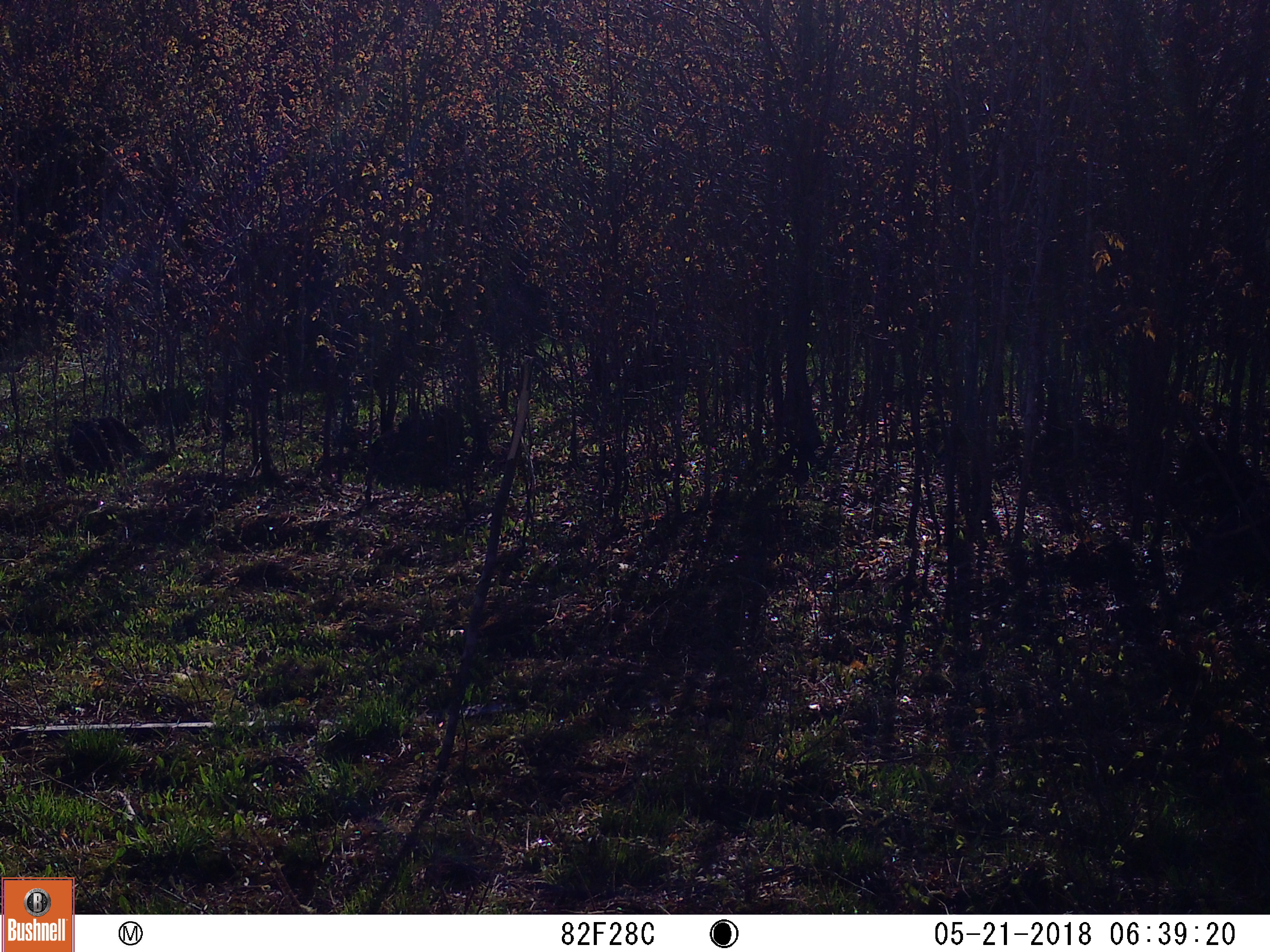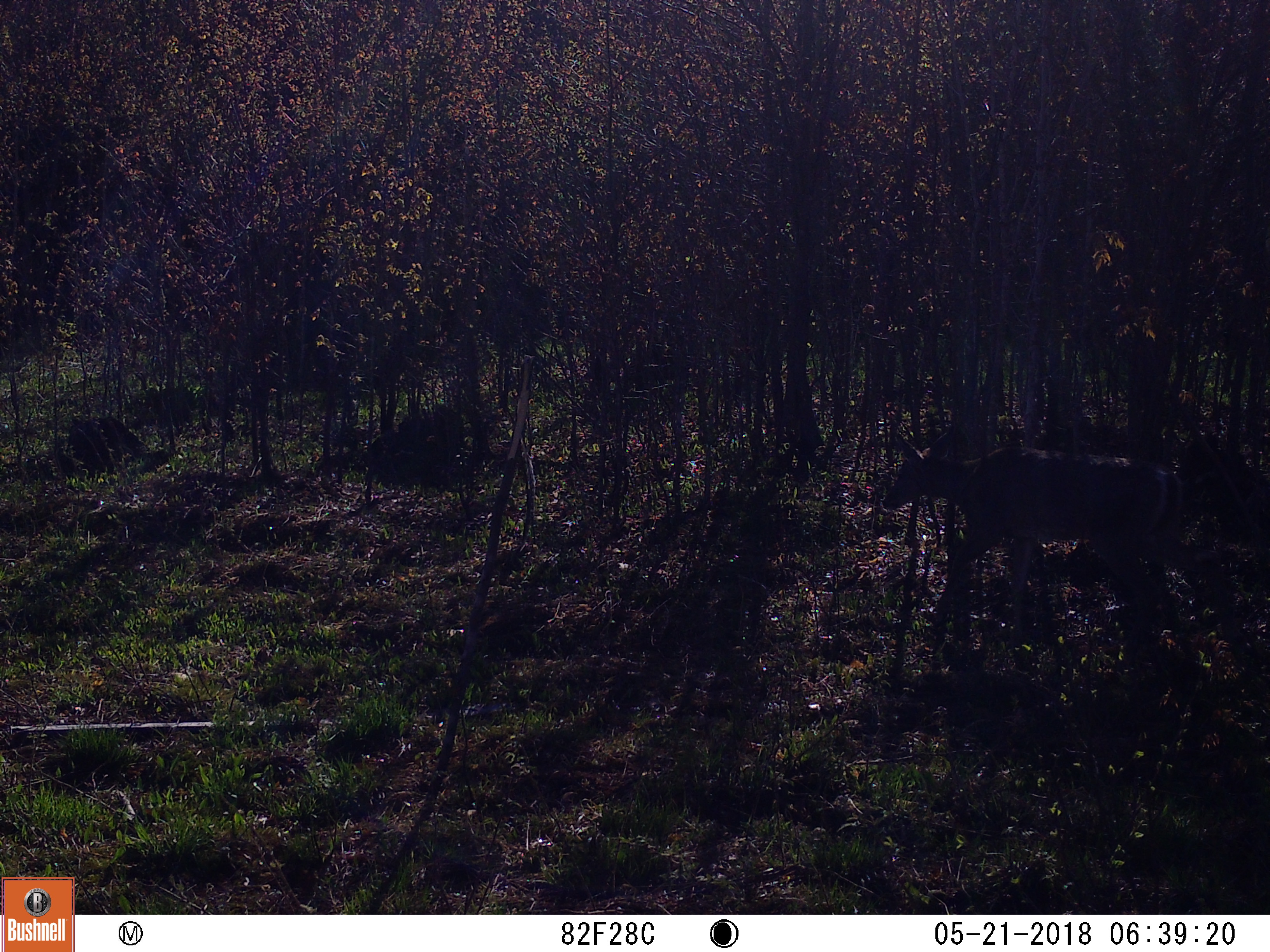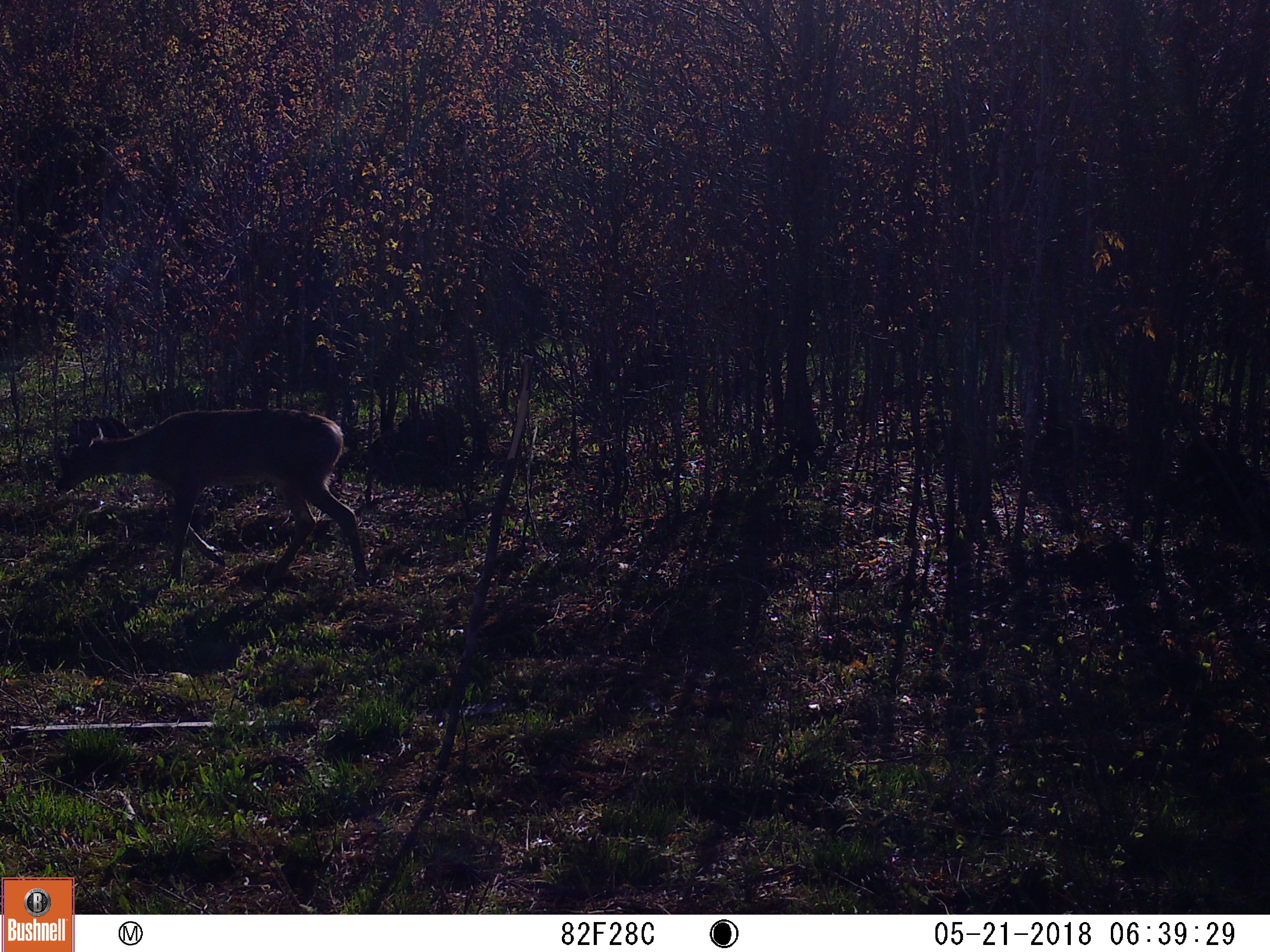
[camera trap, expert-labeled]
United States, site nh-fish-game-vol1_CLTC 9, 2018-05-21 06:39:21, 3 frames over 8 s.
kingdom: Animalia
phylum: Chordata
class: Mammalia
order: Artiodactyla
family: Cervidae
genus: Odocoileus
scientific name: Odocoileus virginianus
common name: white-tailed deer